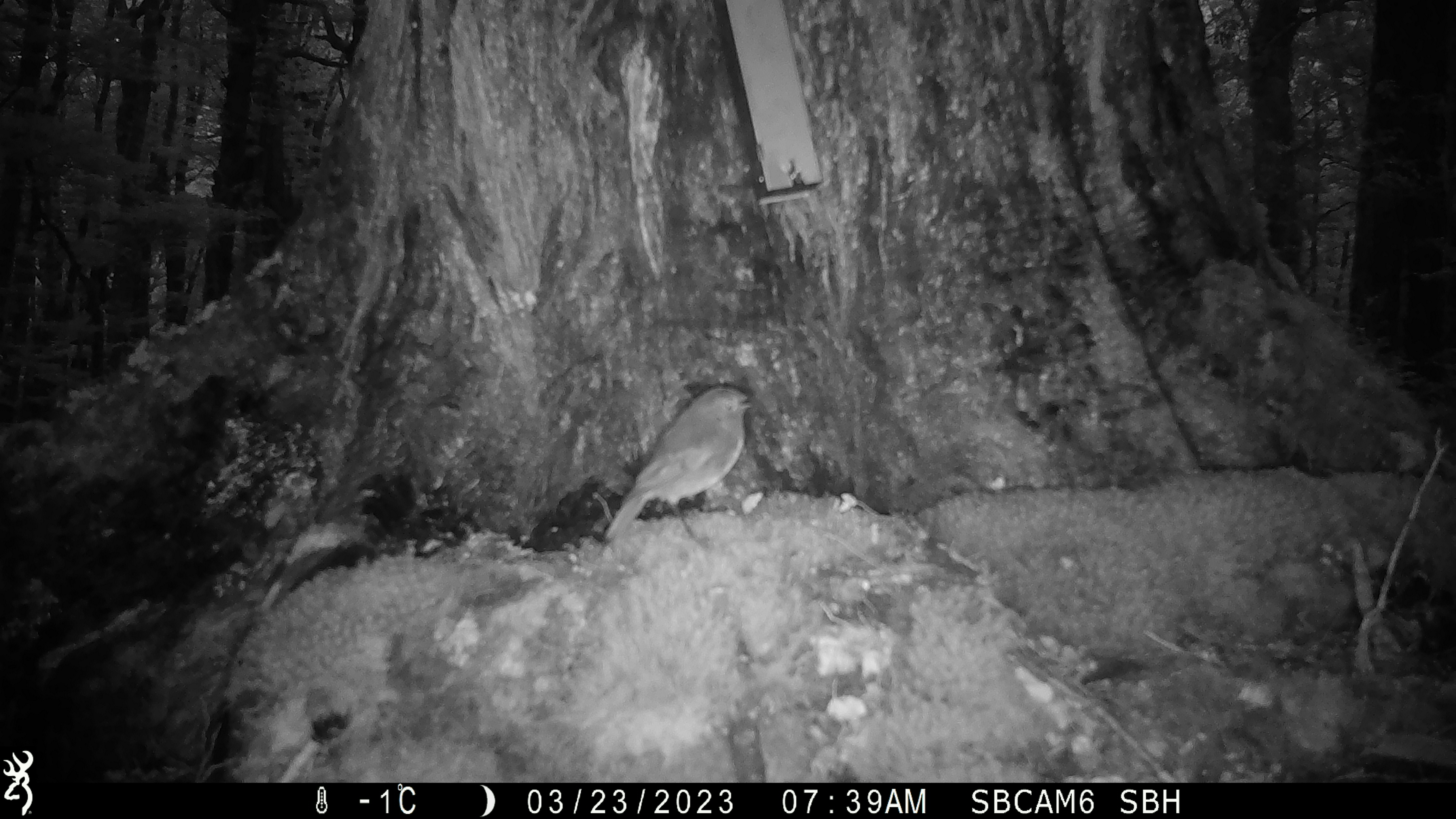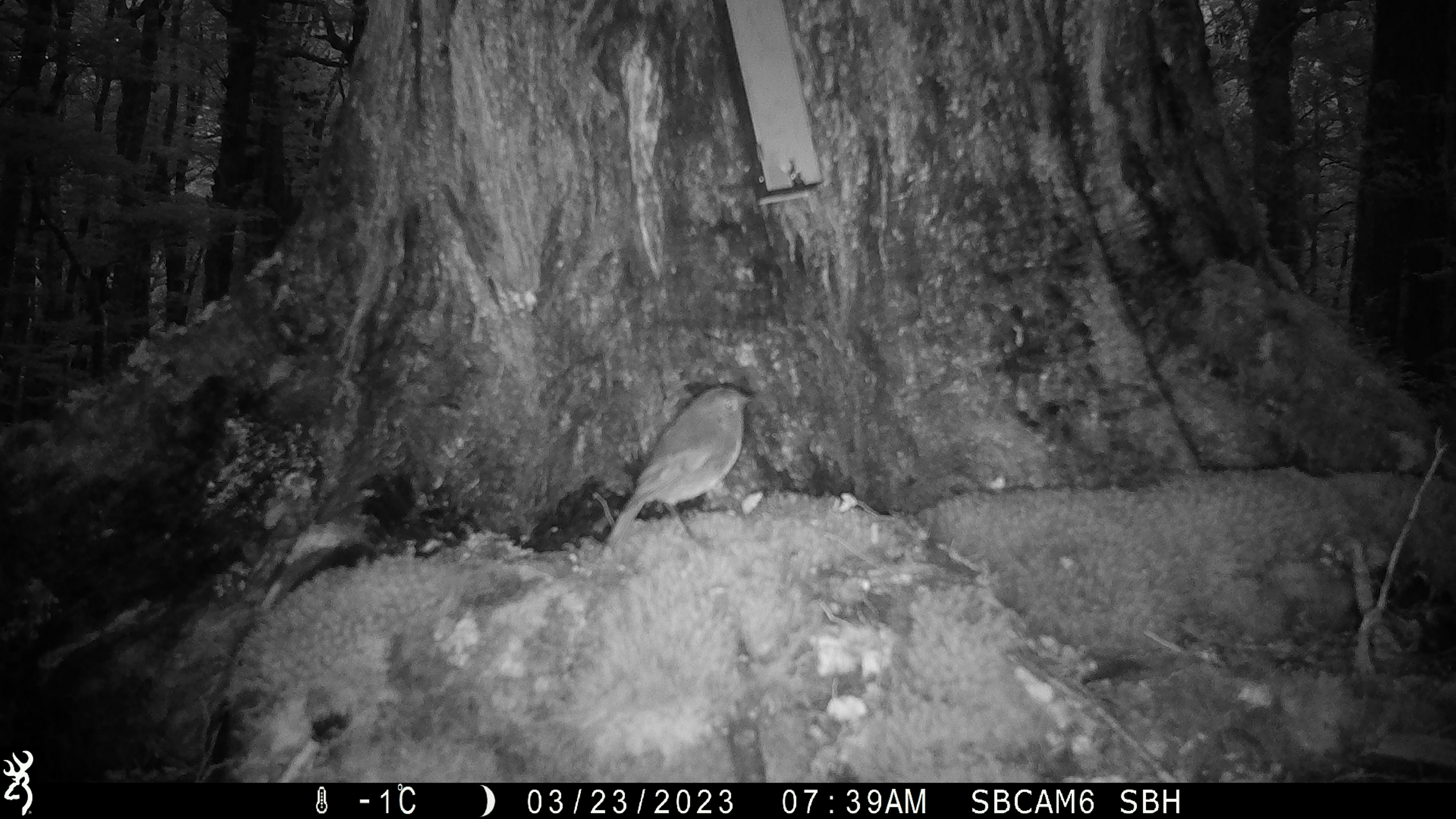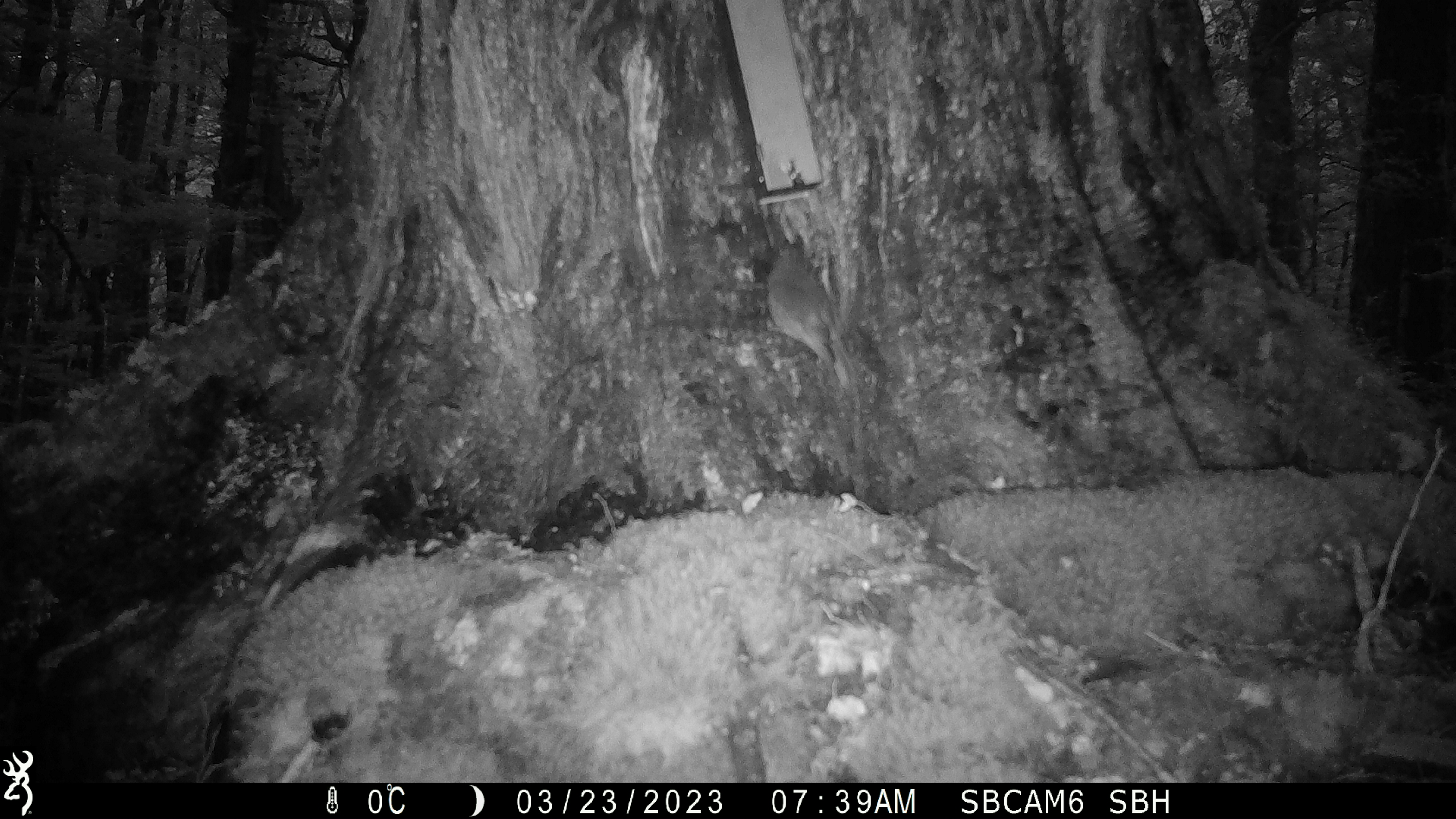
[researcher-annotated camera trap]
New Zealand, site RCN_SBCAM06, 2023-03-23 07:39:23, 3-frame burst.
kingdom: Animalia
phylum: Chordata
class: Aves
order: Passeriformes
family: Petroicidae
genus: Petroica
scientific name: Petroica australis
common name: new zealand robin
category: robin